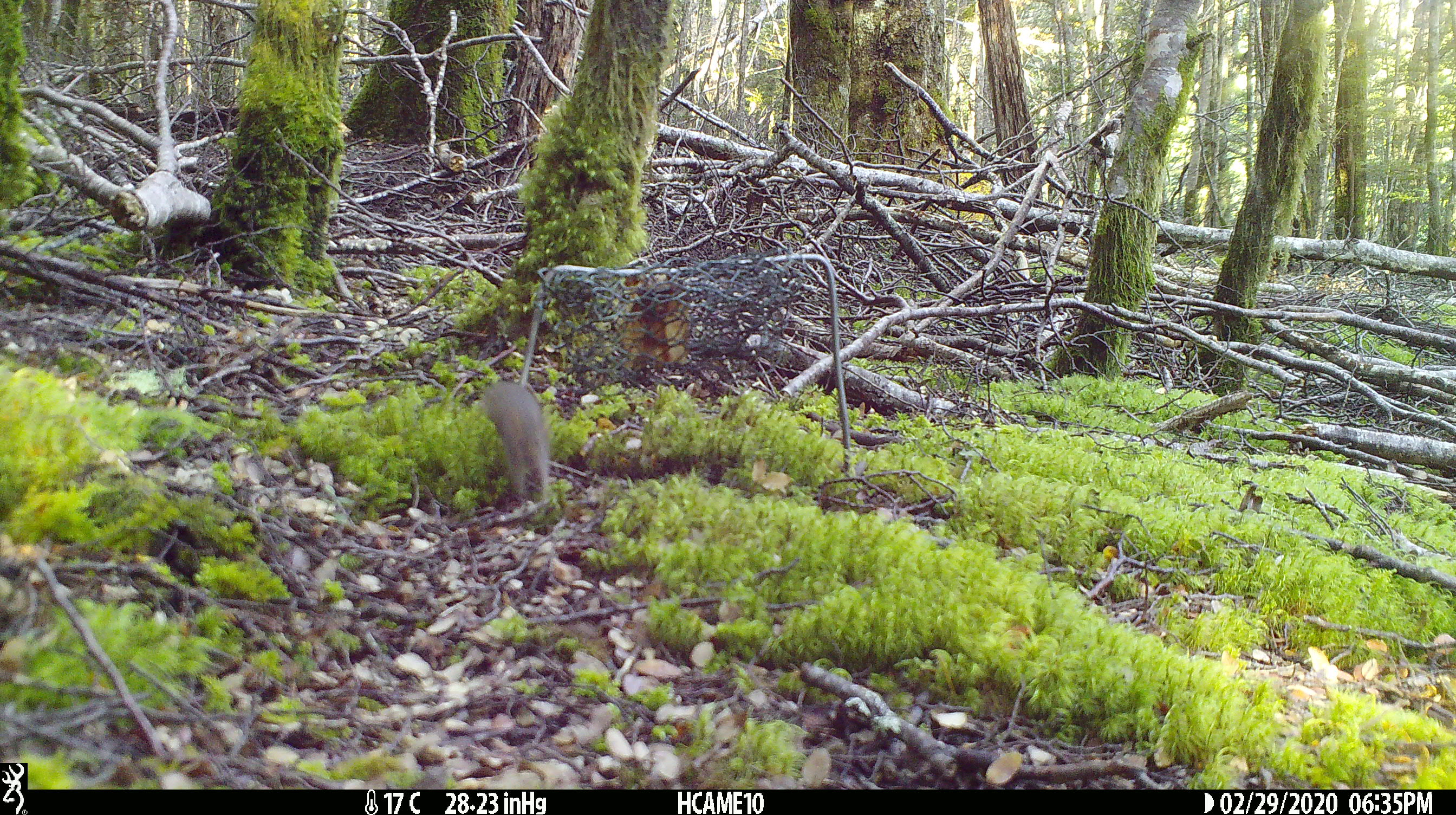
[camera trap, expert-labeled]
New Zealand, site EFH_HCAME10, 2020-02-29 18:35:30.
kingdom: Animalia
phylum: Chordata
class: Mammalia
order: Rodentia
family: Muridae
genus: Mus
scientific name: Mus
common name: mouse